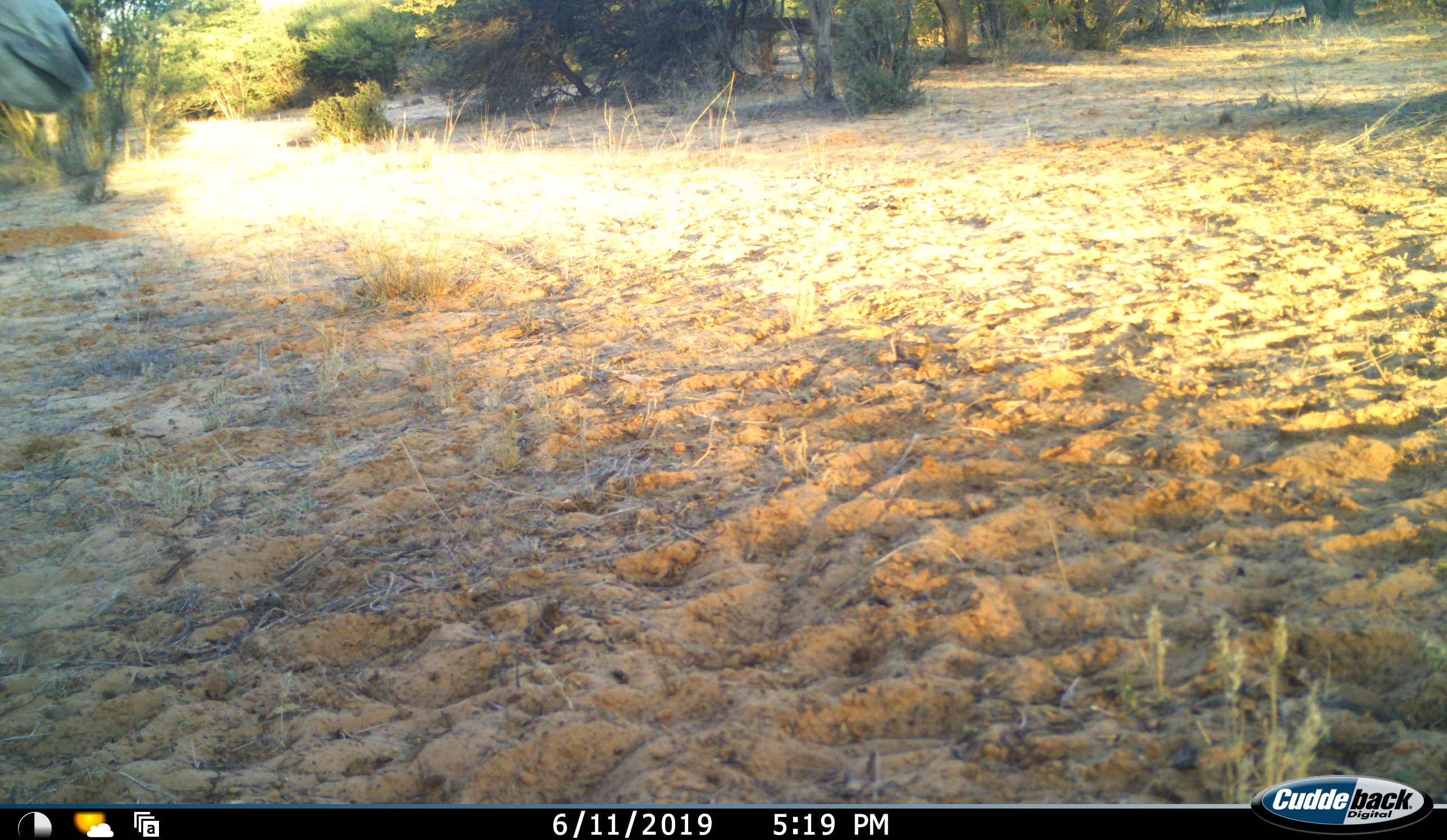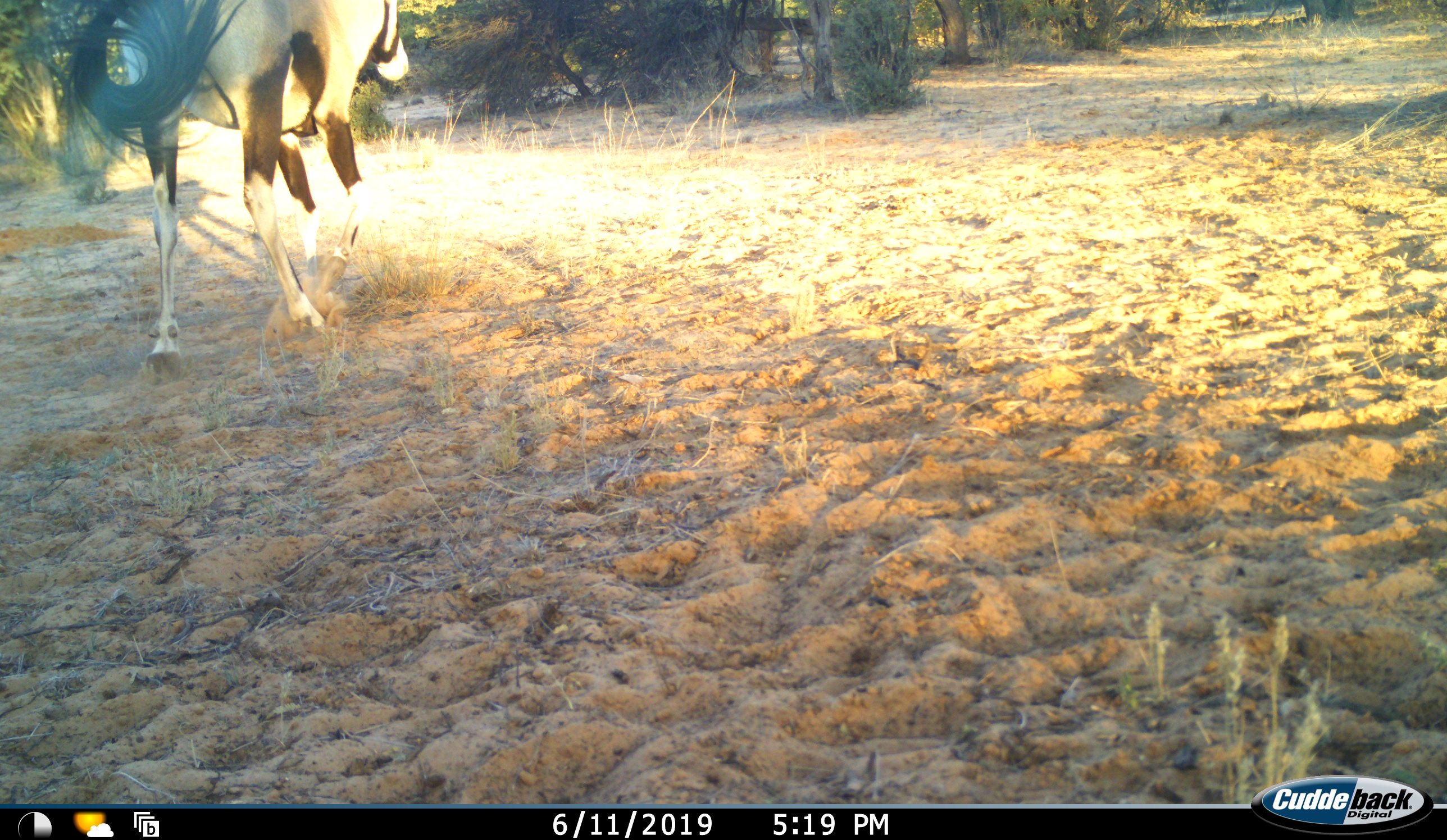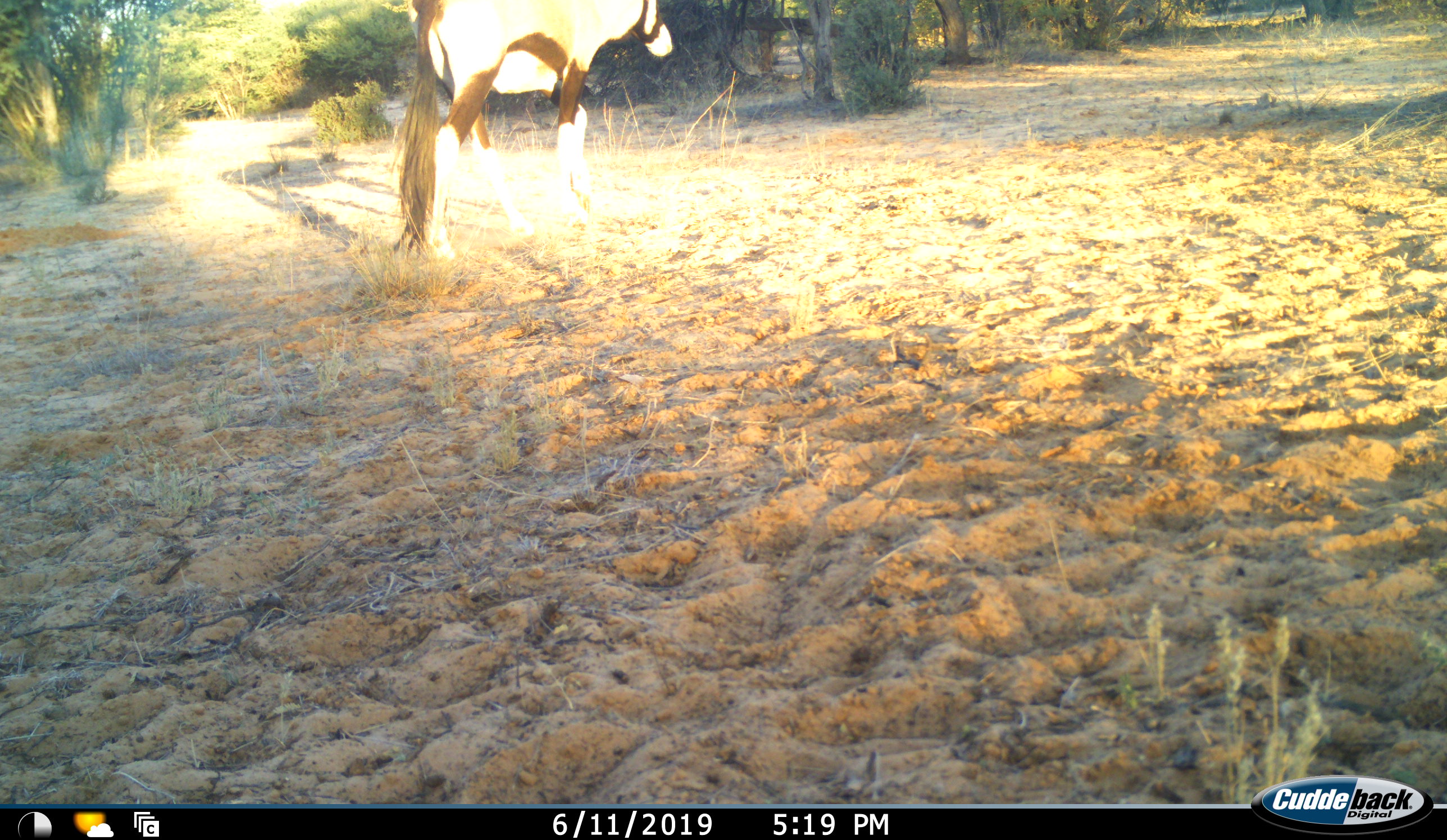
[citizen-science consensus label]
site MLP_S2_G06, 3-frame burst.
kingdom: Animalia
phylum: Chordata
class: Mammalia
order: Artiodactyla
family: Bovidae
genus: Oryx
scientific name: Oryx gazella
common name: gemsbok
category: oryx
Oryx (gemsbok) (Oryx gazella), count 1. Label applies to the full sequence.